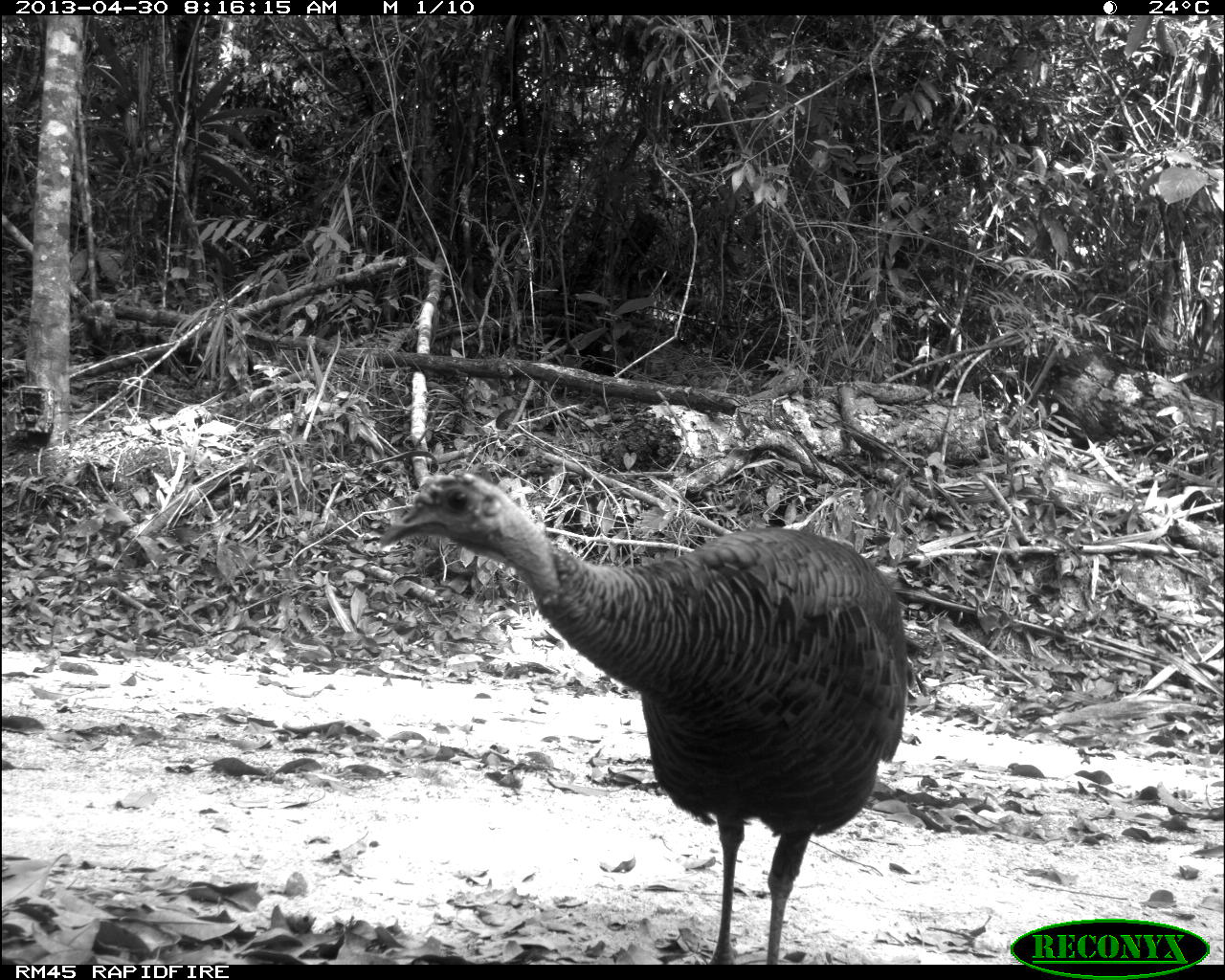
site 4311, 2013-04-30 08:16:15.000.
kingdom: Animalia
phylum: Chordata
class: Aves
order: Galliformes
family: Phasianidae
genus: Meleagris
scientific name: Meleagris ocellata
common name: ocellated turkey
Meleagris ocellata (ocellated turkey), count 1, sex female.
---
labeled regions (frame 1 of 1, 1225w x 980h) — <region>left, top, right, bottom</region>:
meleagris ocellata: <region>378, 465, 909, 964</region>